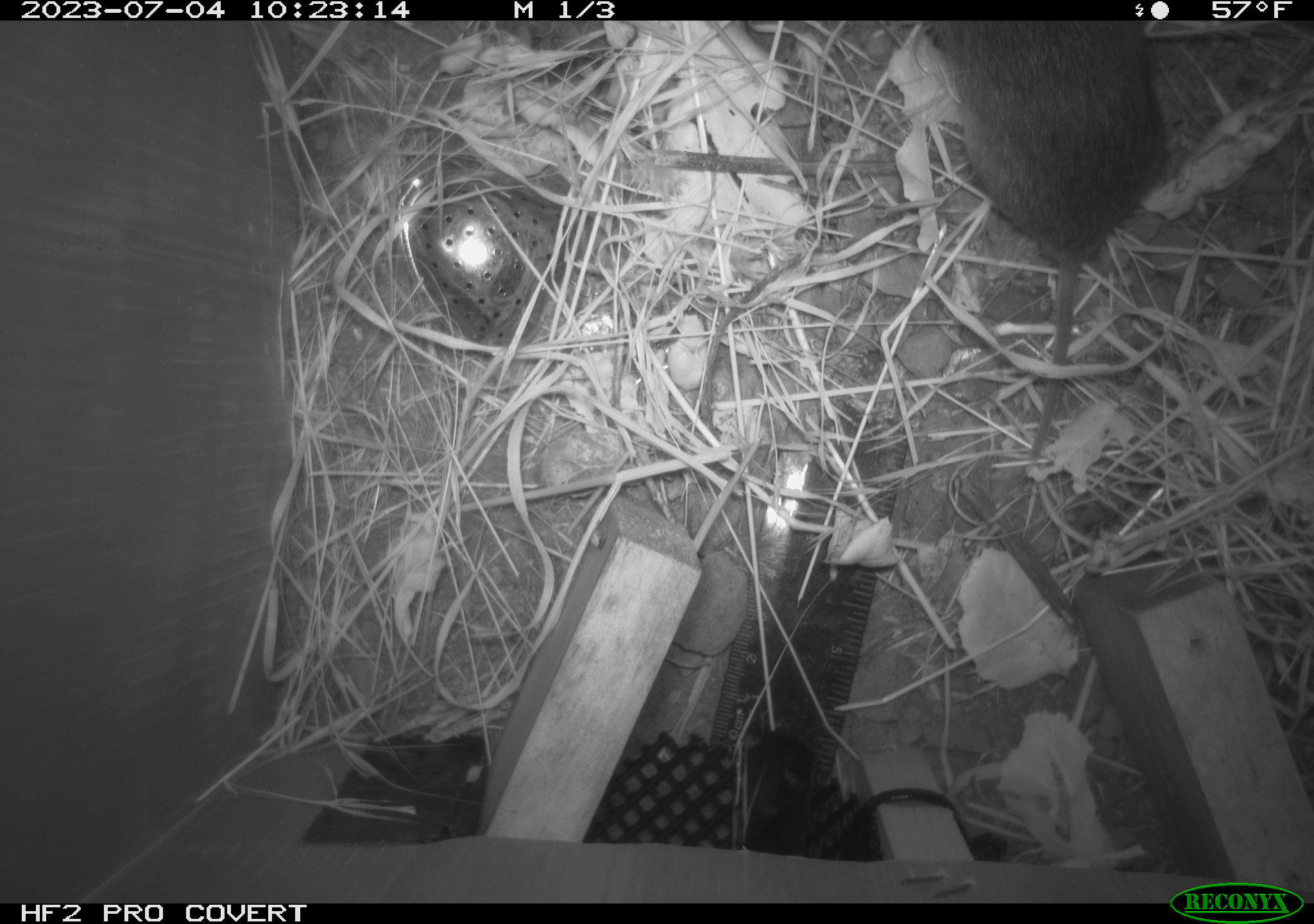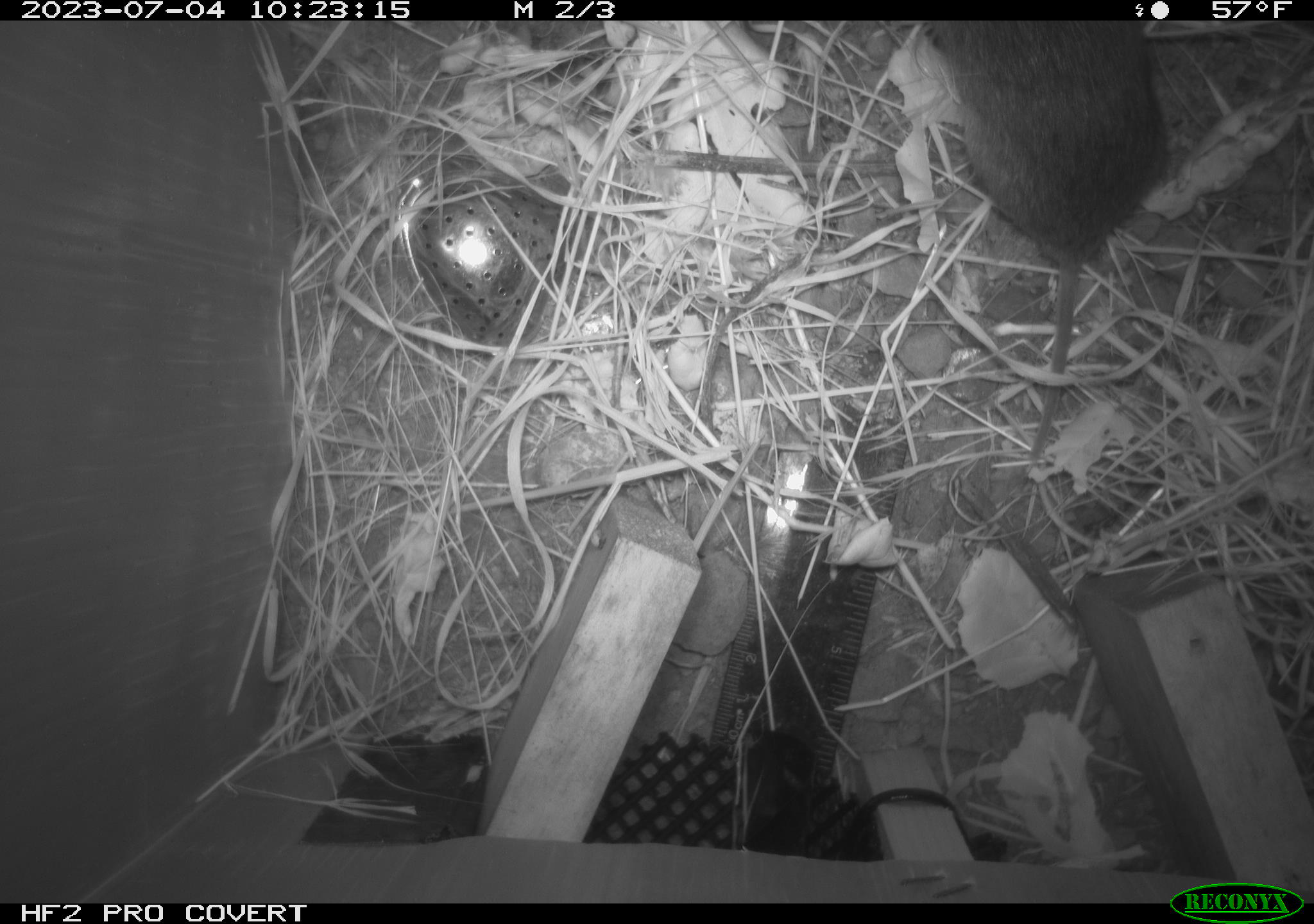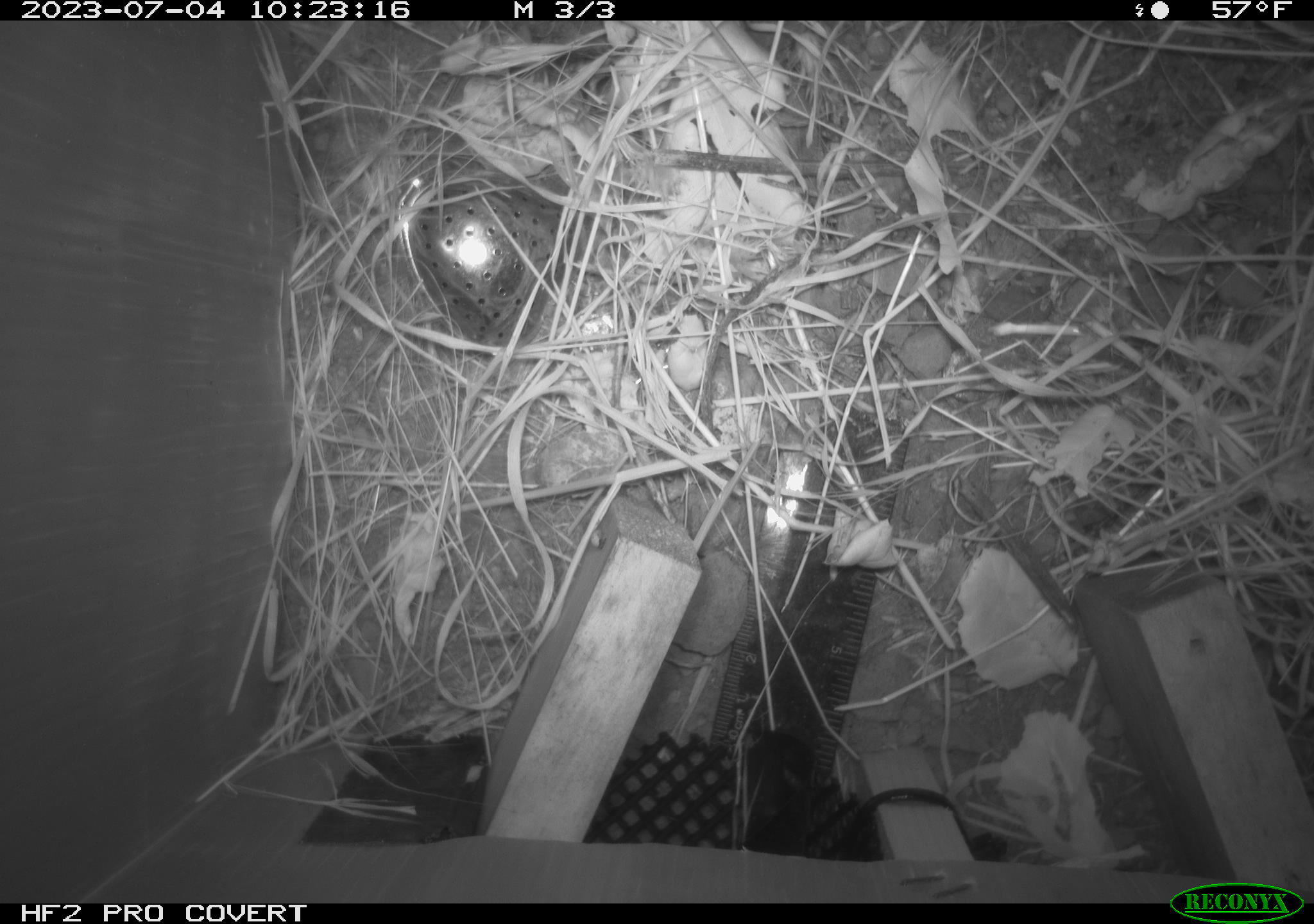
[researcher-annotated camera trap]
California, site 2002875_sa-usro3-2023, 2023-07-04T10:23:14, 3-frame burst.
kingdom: Animalia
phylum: Chordata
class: Mammalia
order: Rodentia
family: Cricetidae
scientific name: Arvicolinae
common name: voles, lemmings, and muskrats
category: arvicolinae subfamily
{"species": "arvicolinae subfamily (voles, lemmings, and muskrats) (Arvicolinae)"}